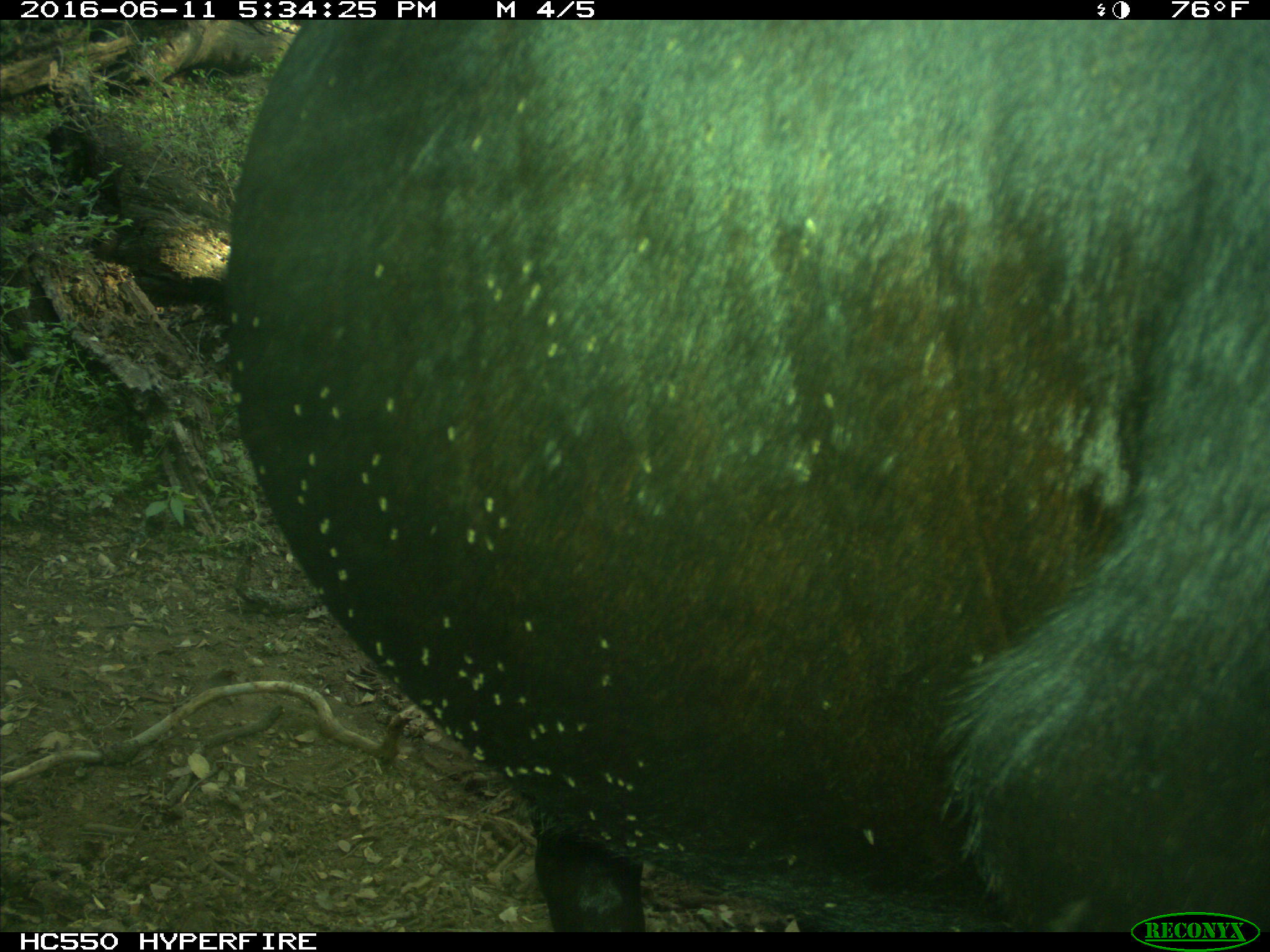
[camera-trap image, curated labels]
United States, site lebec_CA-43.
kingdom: Animalia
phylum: Chordata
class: Mammalia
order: Artiodactyla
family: Bovidae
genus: Bos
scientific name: Bos taurus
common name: domestic cow